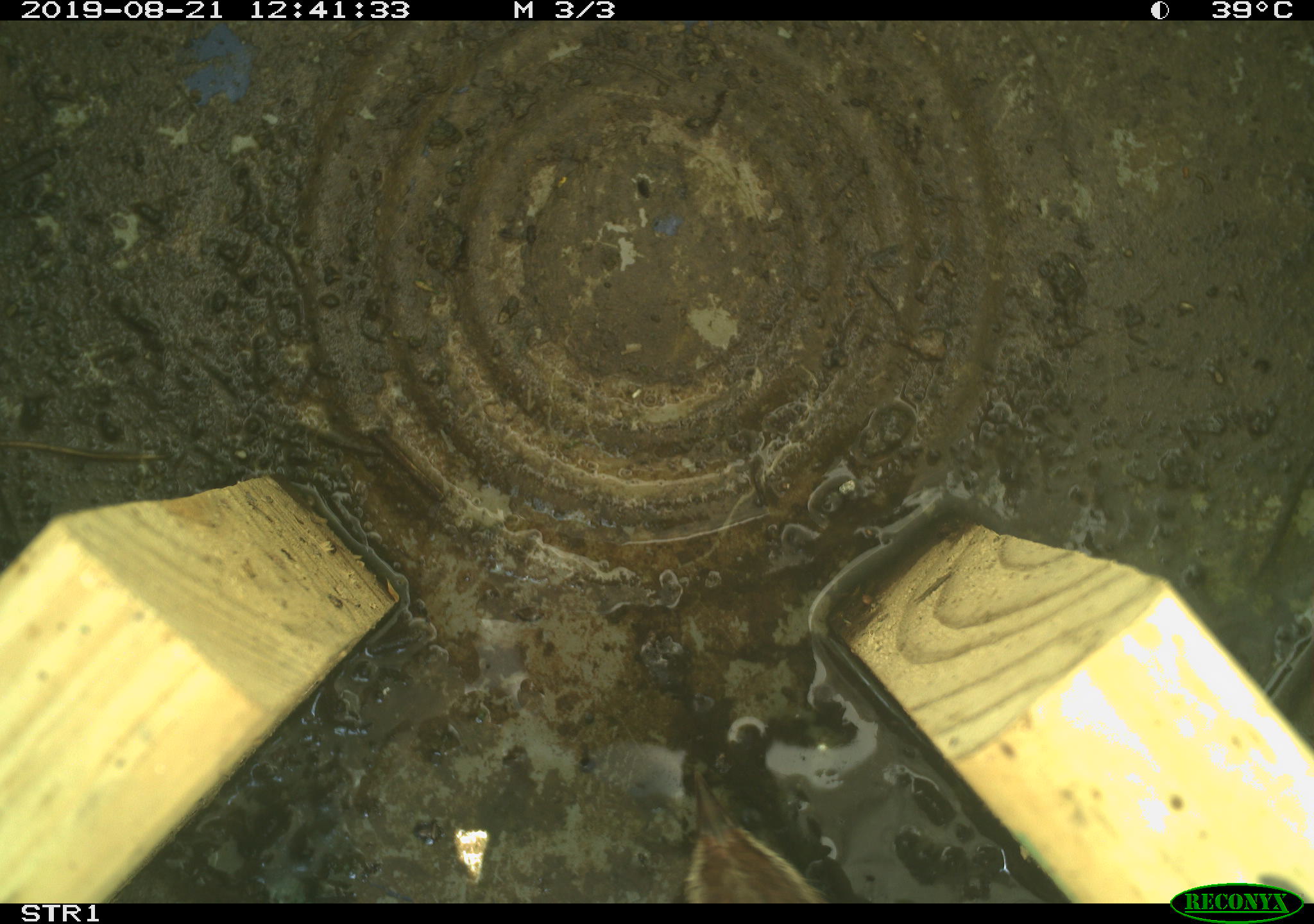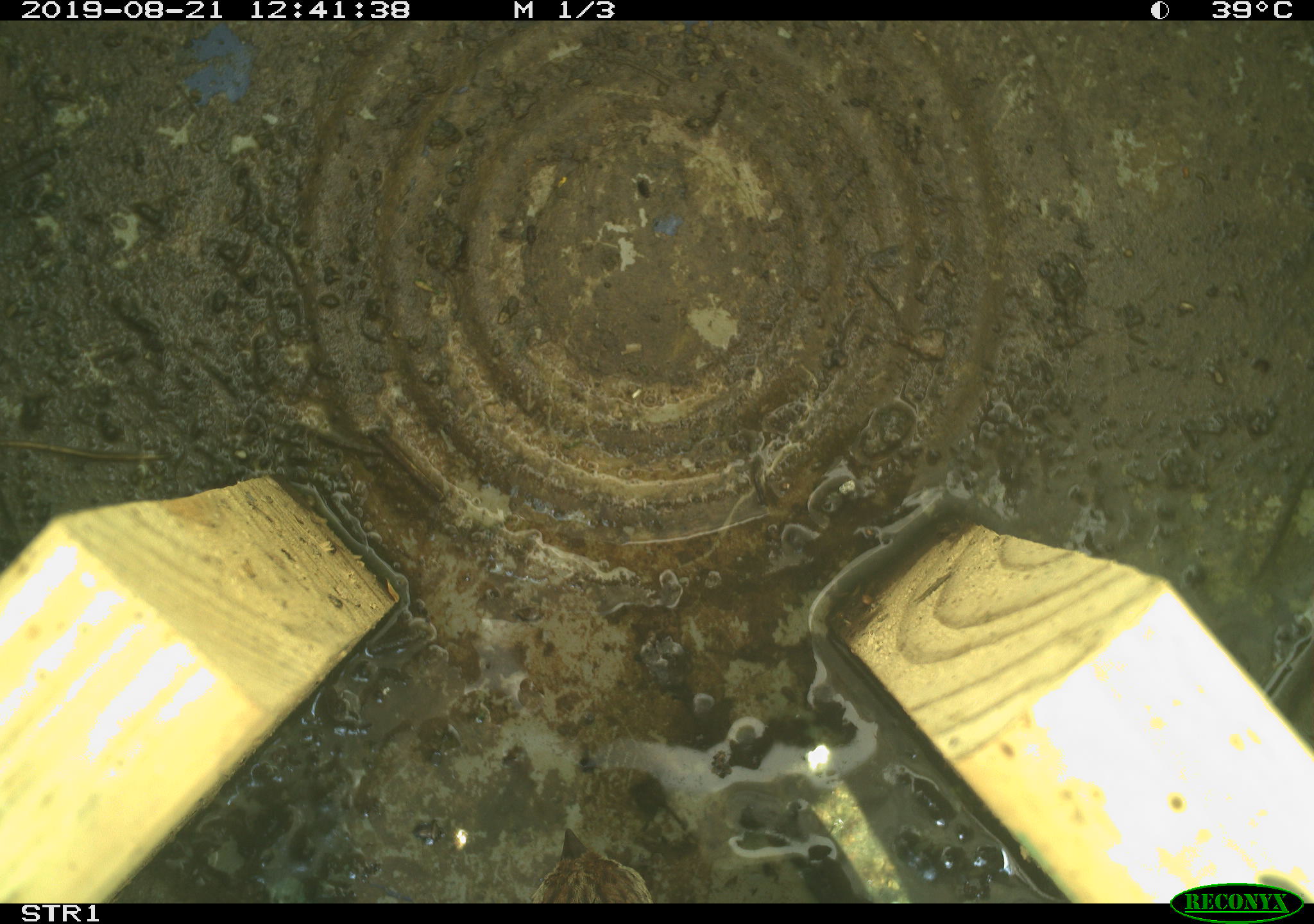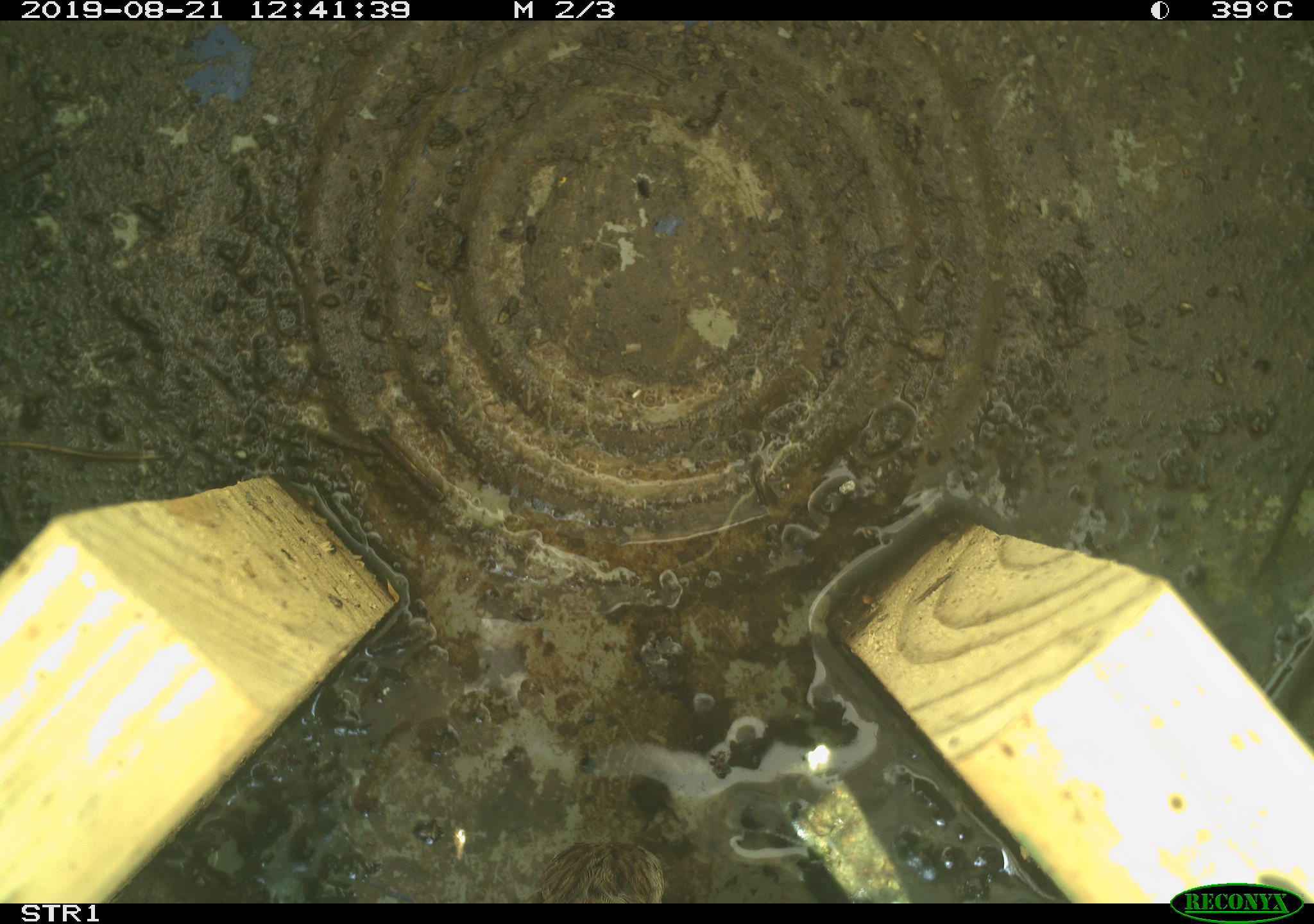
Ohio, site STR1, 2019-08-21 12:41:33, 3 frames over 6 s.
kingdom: Animalia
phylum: Chordata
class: Aves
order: Passeriformes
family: Passerellidae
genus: Melospiza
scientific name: Melospiza melodia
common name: song sparrow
Song sparrow (Melospiza melodia).